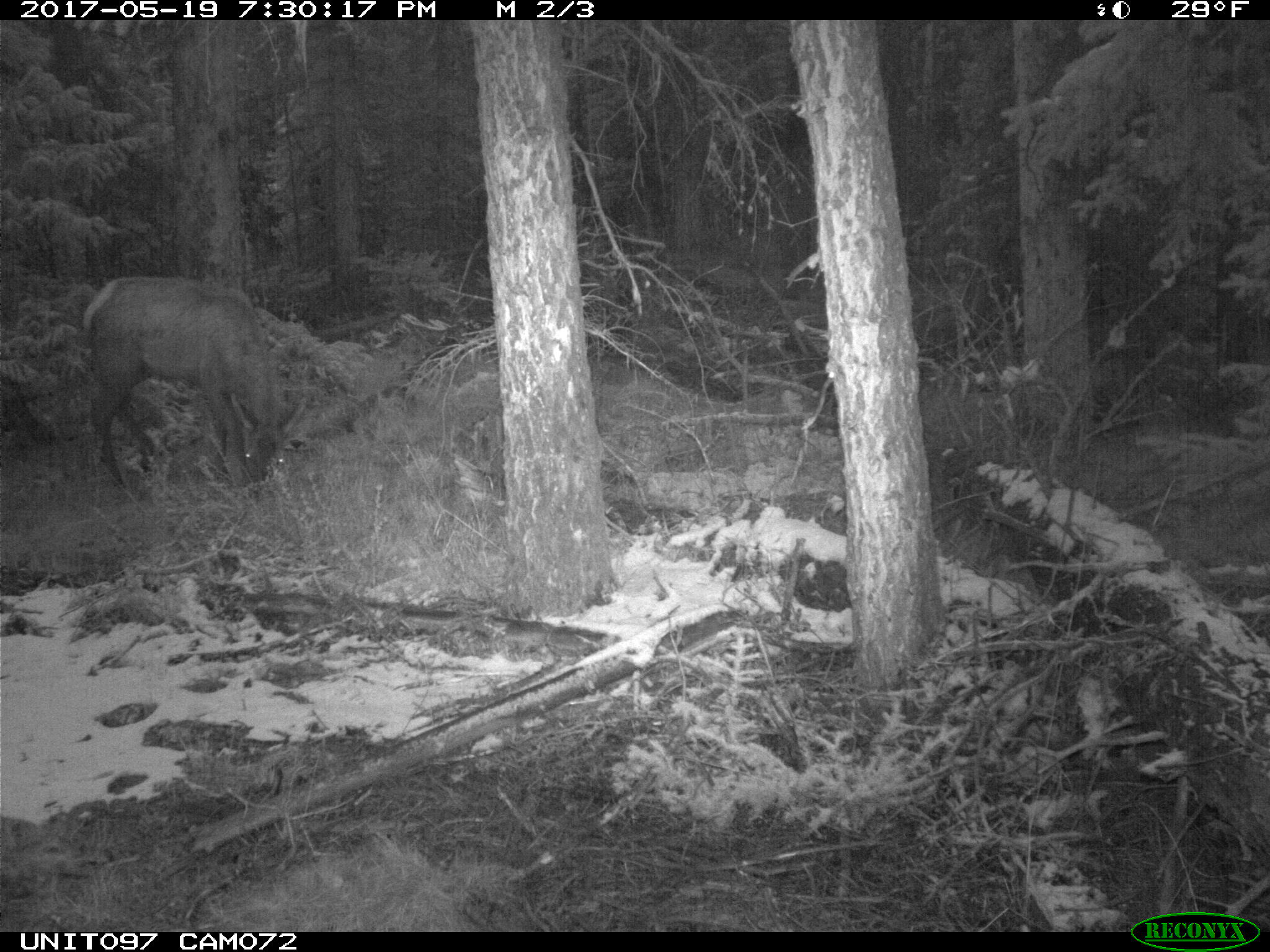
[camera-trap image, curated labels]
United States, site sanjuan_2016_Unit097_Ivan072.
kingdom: Animalia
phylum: Chordata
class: Mammalia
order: Artiodactyla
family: Cervidae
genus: Cervus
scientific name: Cervus elaphus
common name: red deer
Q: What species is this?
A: Cervus elaphus (red deer).